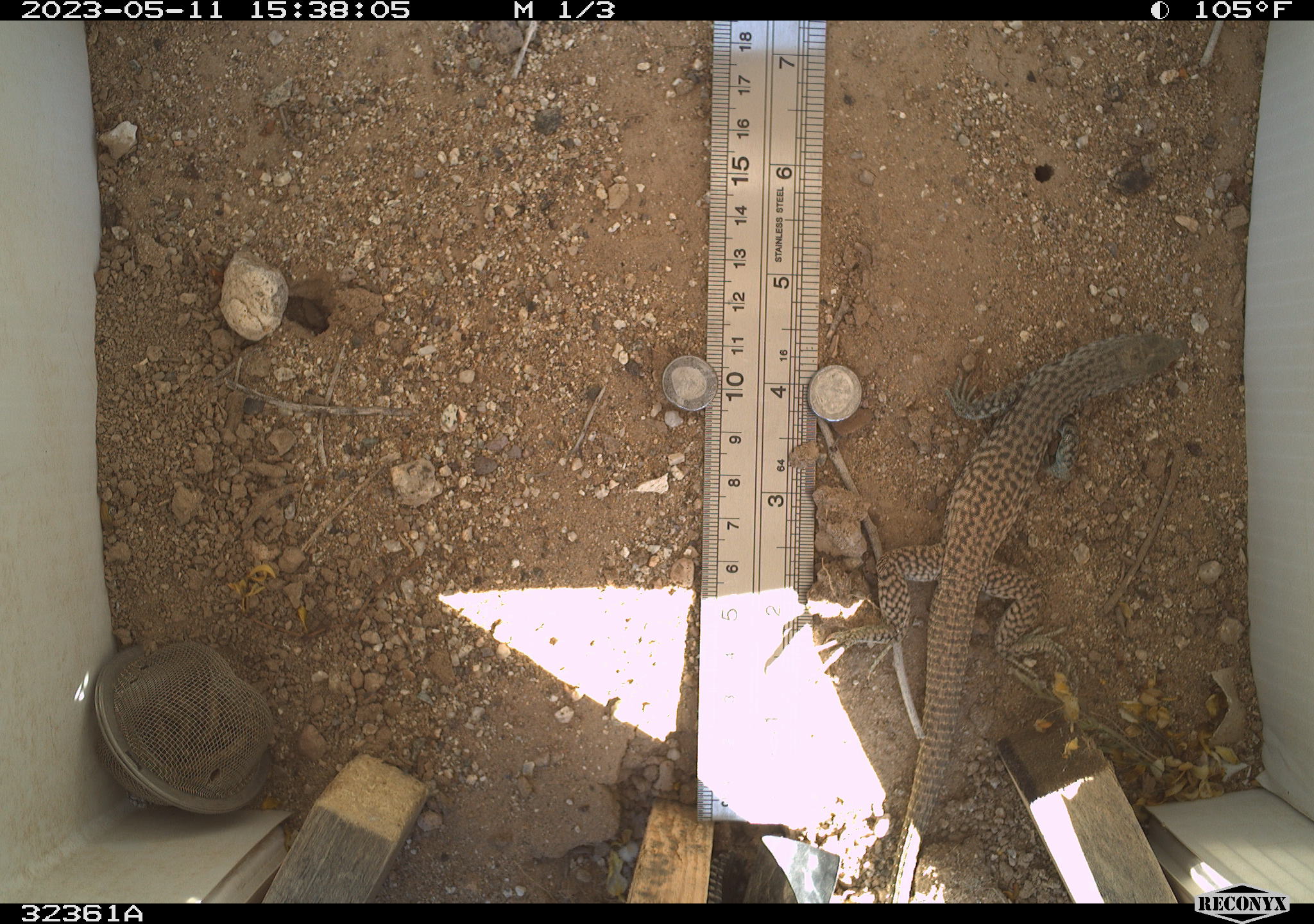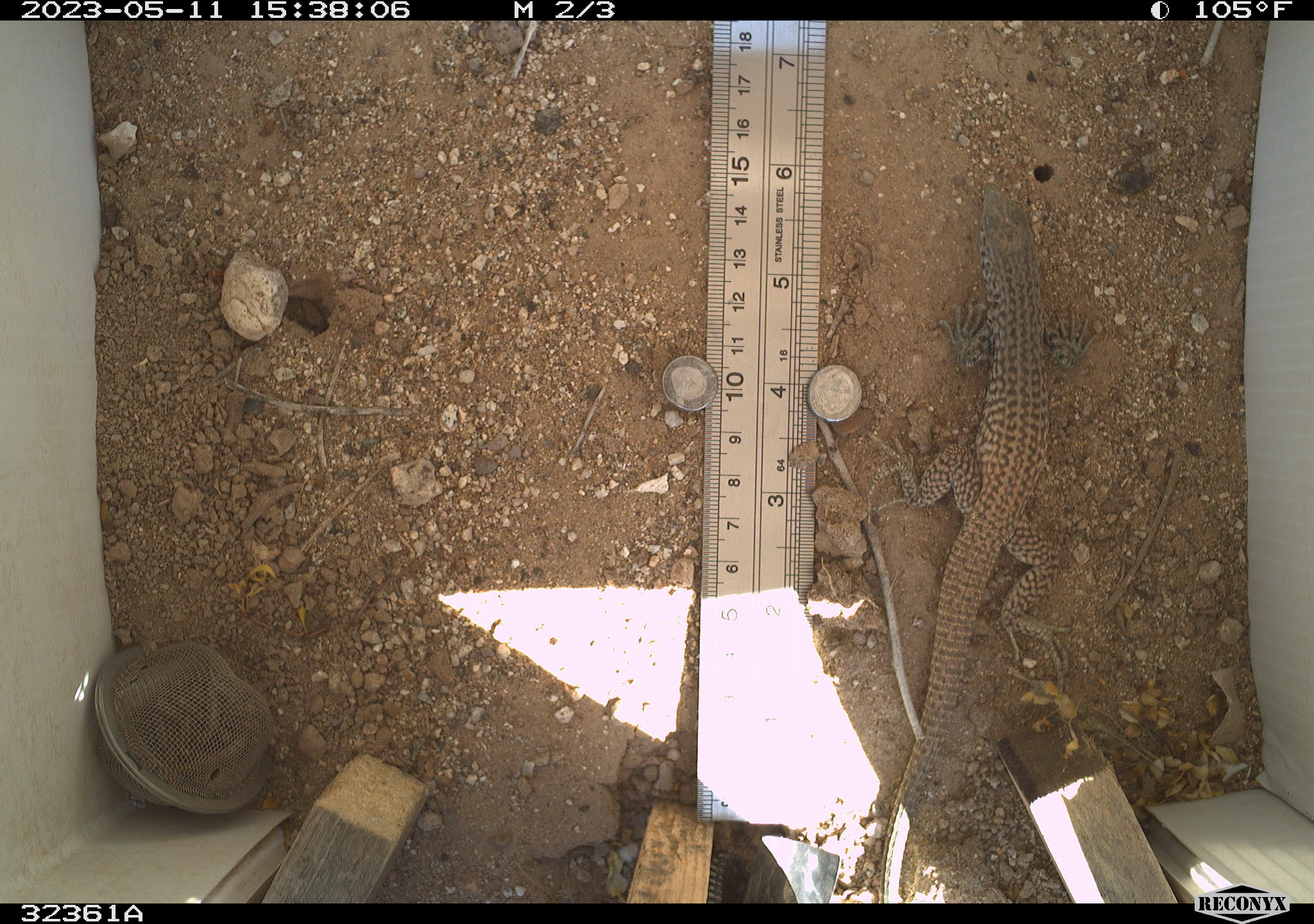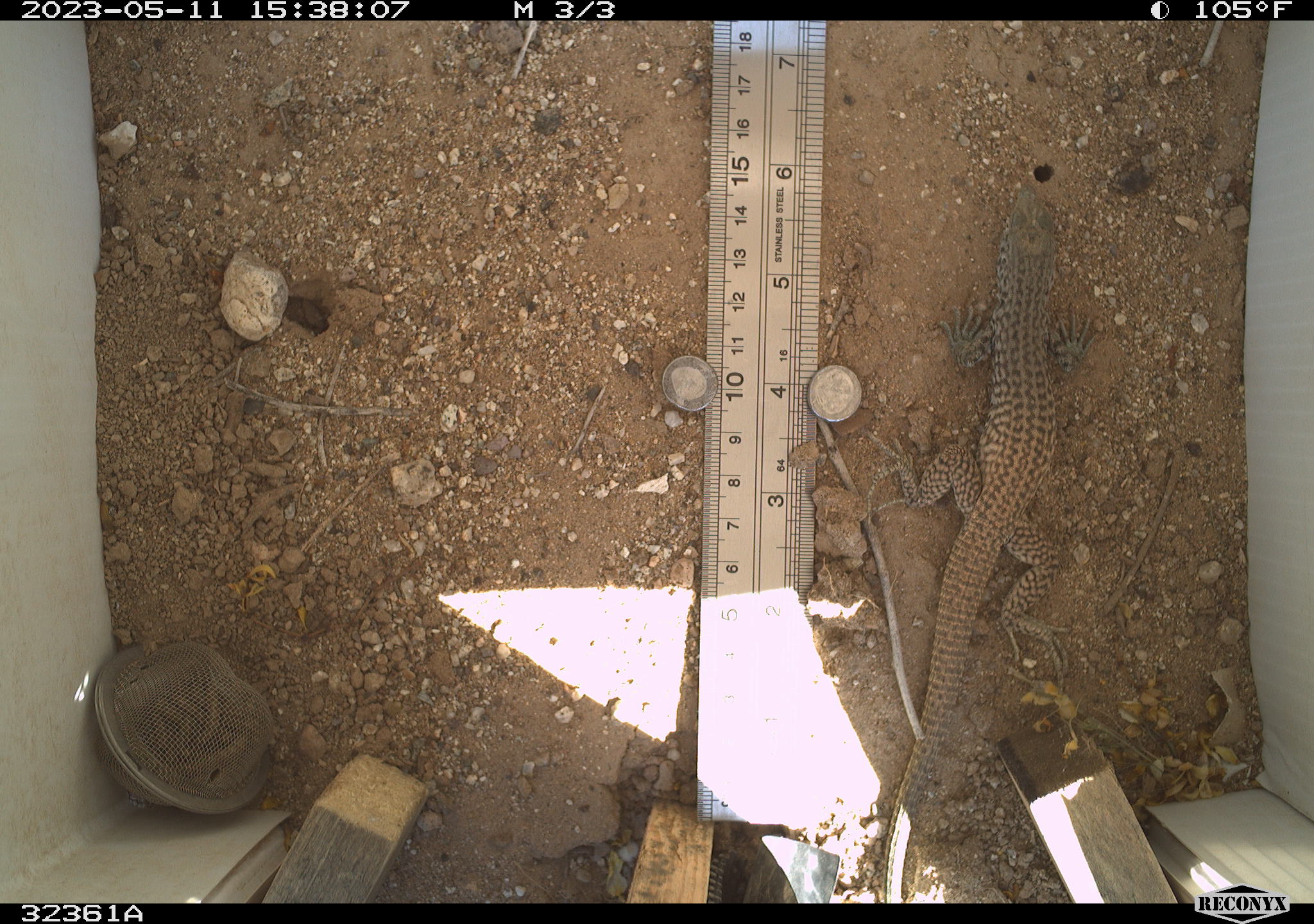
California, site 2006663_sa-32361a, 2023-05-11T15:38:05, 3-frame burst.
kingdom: Animalia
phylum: Chordata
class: Reptilia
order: Squamata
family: Teiidae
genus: Aspidoscelis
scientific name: Aspidoscelis tigris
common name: western whiptail